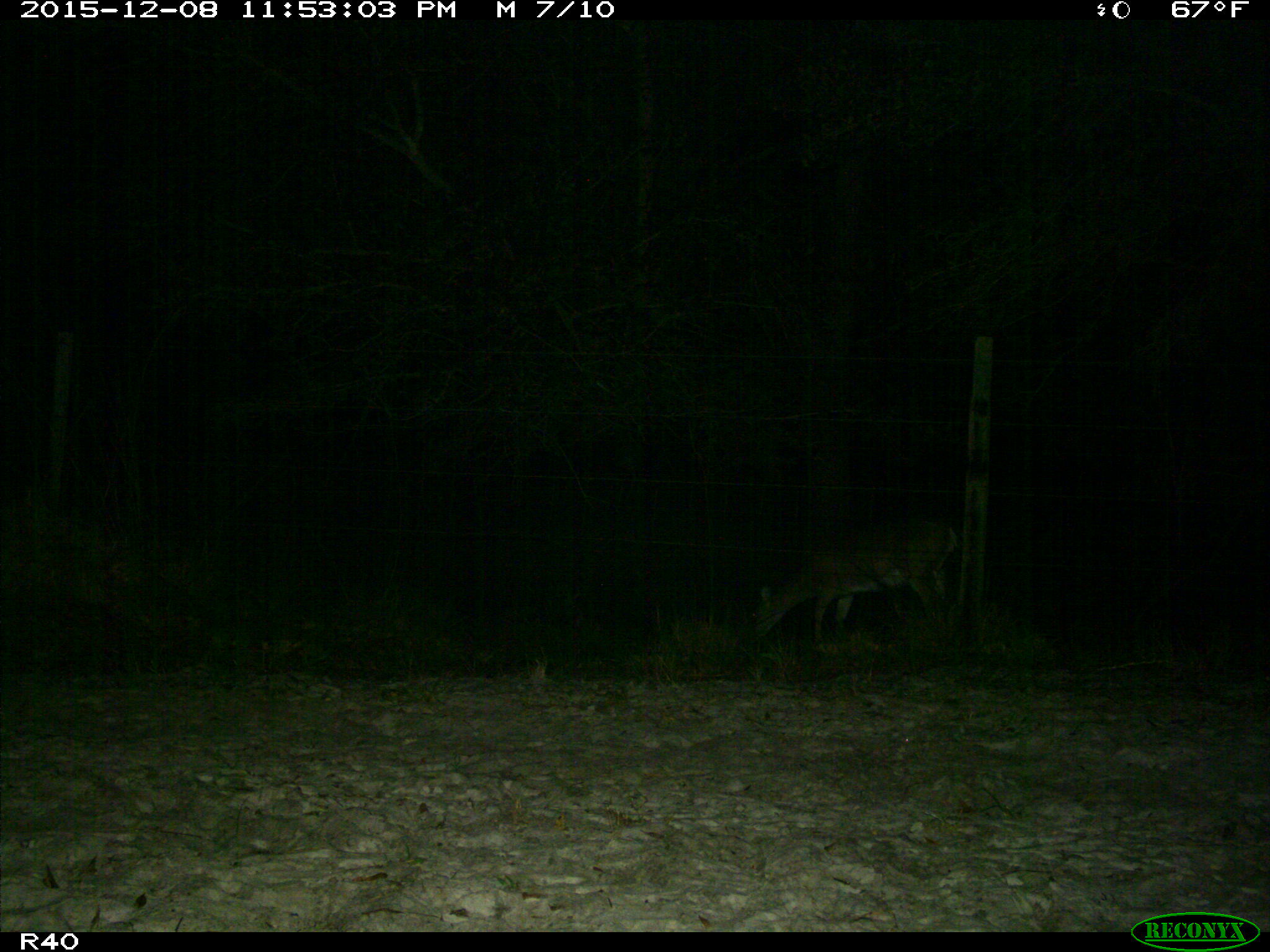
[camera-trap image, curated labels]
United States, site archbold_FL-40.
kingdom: Animalia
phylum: Chordata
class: Mammalia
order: Artiodactyla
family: Cervidae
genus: Odocoileus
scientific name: Odocoileus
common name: deer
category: unidentified deer